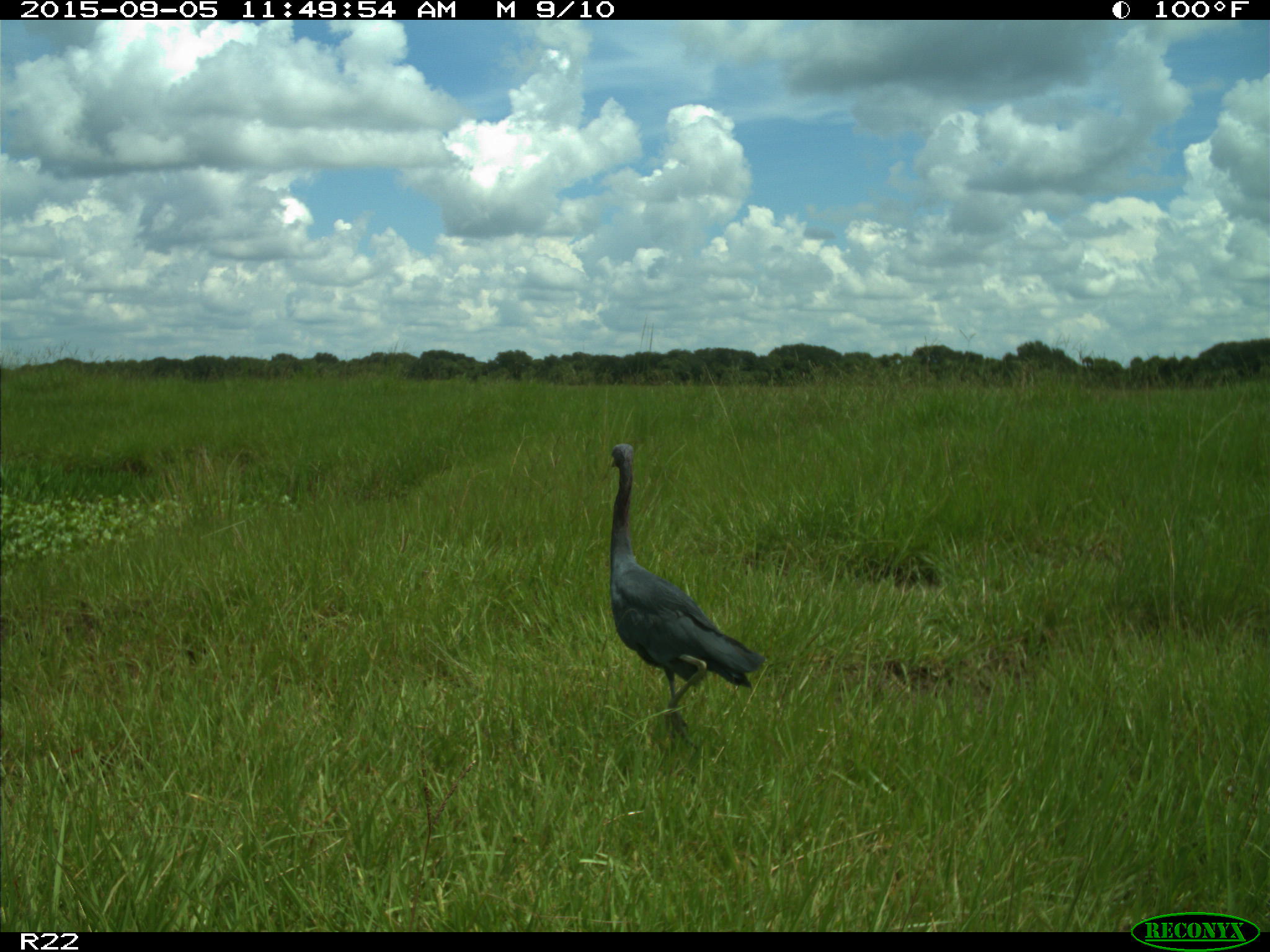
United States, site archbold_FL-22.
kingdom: Animalia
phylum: Chordata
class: Aves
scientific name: Aves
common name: birds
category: unidentified bird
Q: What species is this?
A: Unidentified bird (birds) (Aves).